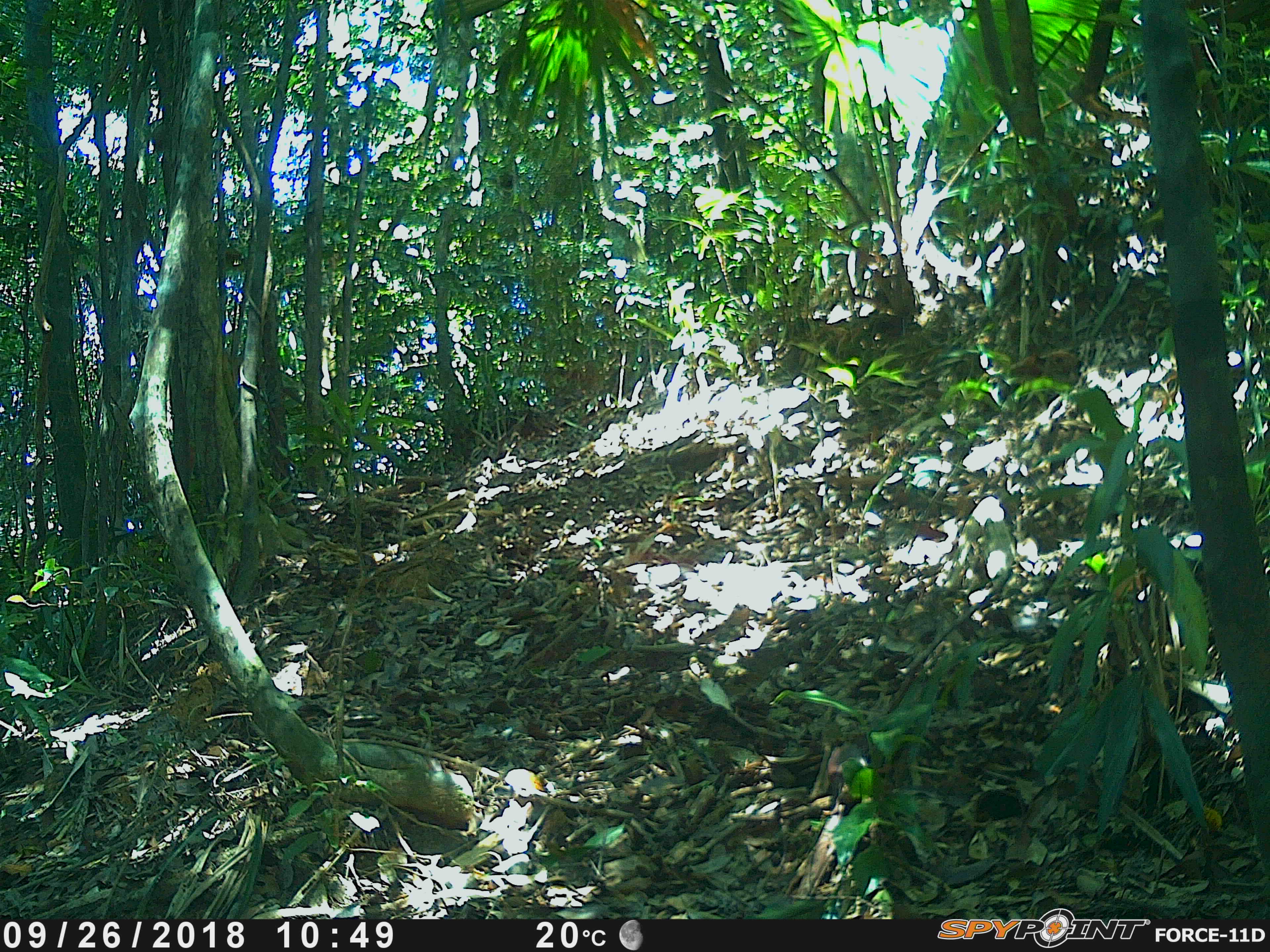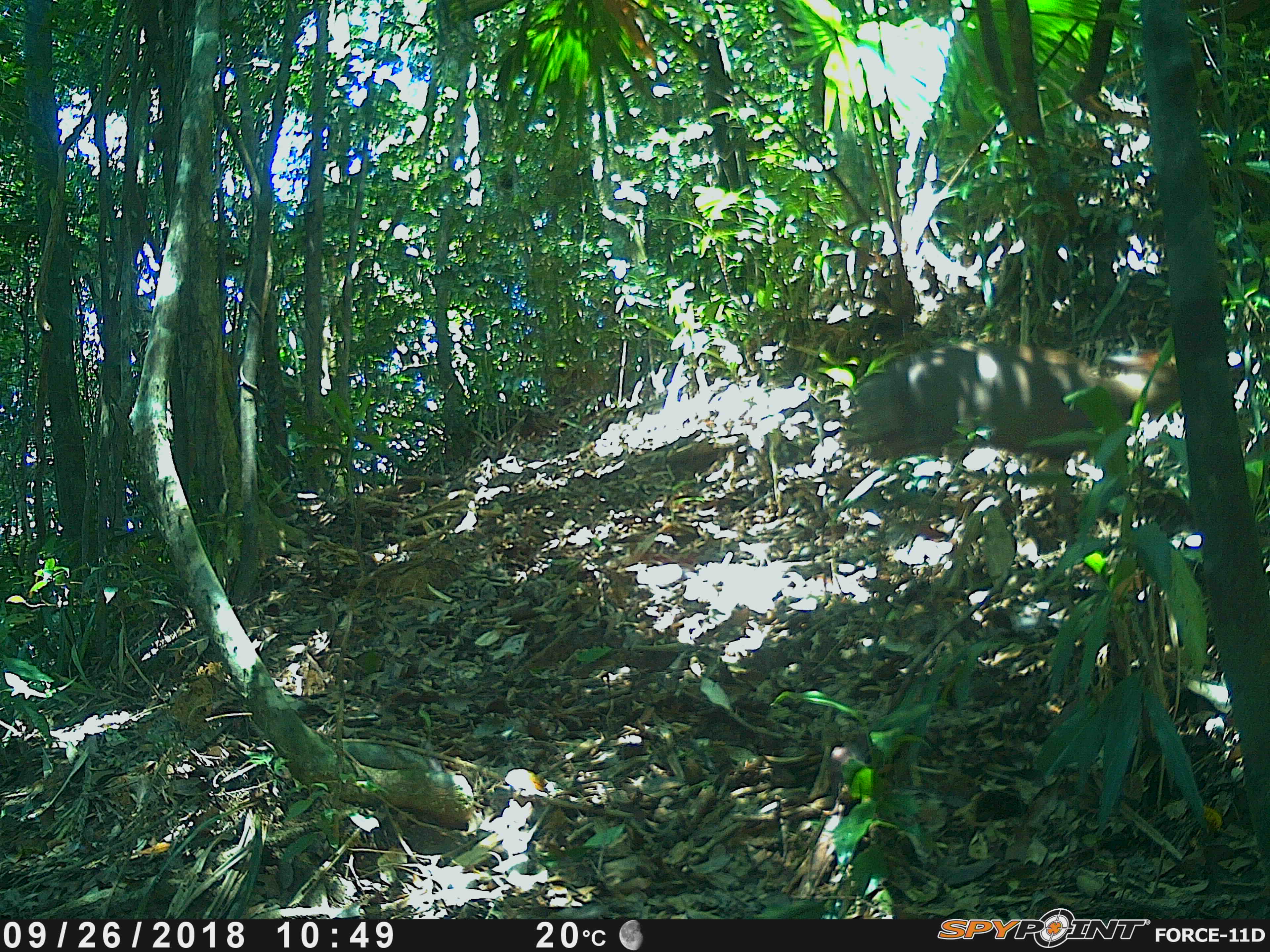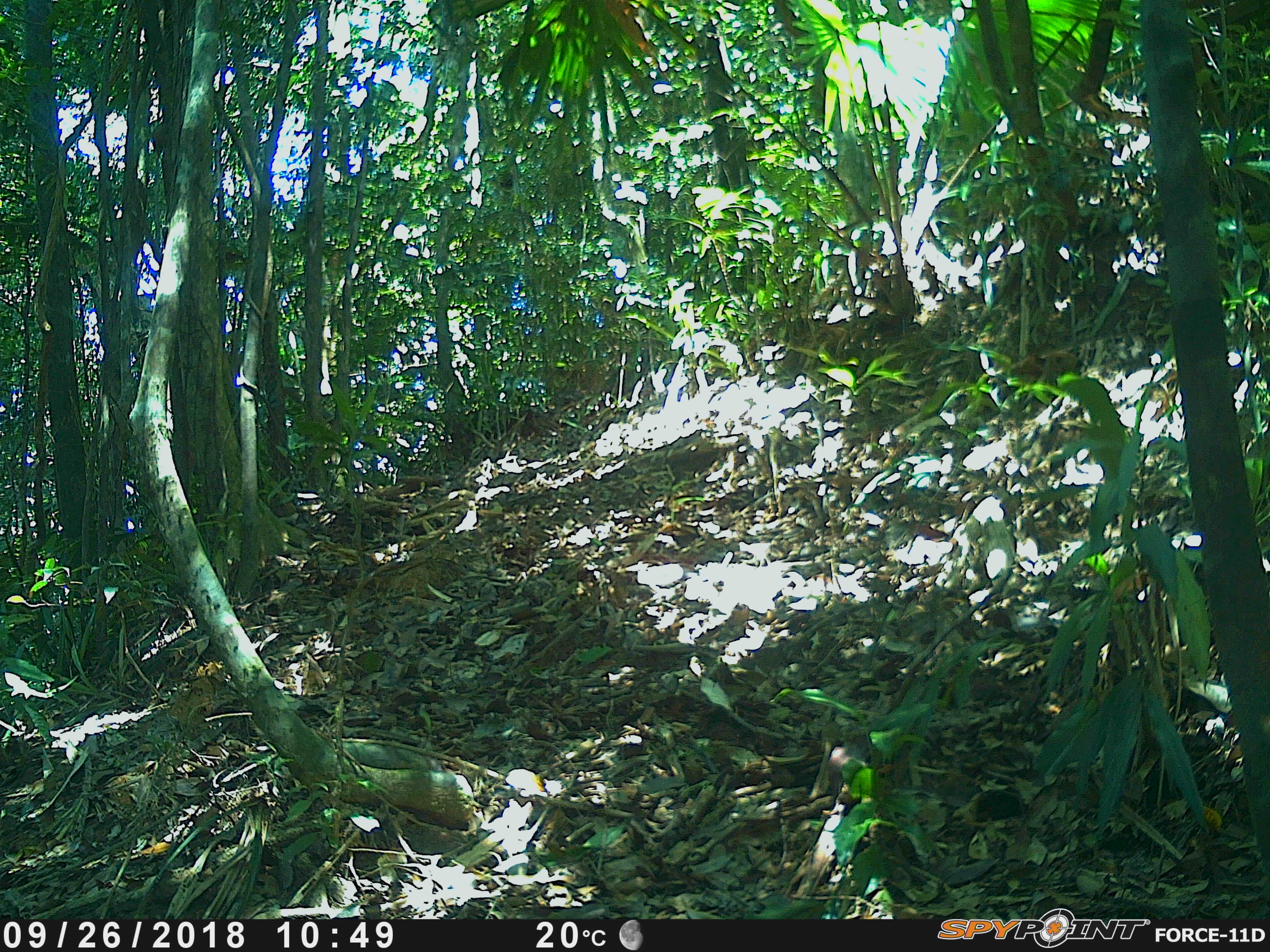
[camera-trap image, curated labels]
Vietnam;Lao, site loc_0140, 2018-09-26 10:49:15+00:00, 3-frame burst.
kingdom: Animalia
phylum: Chordata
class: Mammalia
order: Artiodactyla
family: Cervidae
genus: Muntiacus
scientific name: Muntiacus rooseveltorum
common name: roosevelt's muntjac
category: roosevelts muntjac group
Roosevelts muntjac group (roosevelt's muntjac) (Muntiacus rooseveltorum). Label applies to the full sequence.